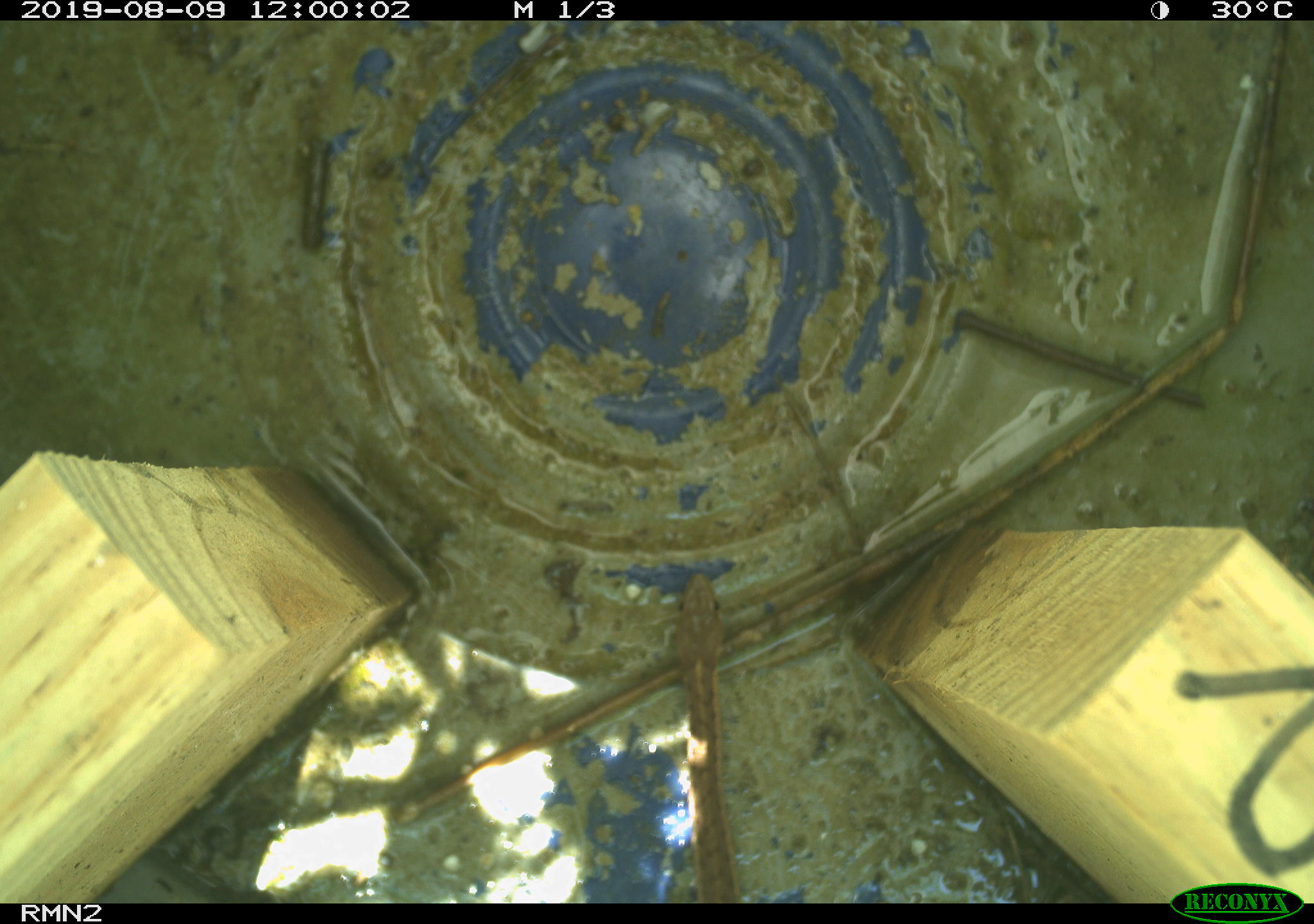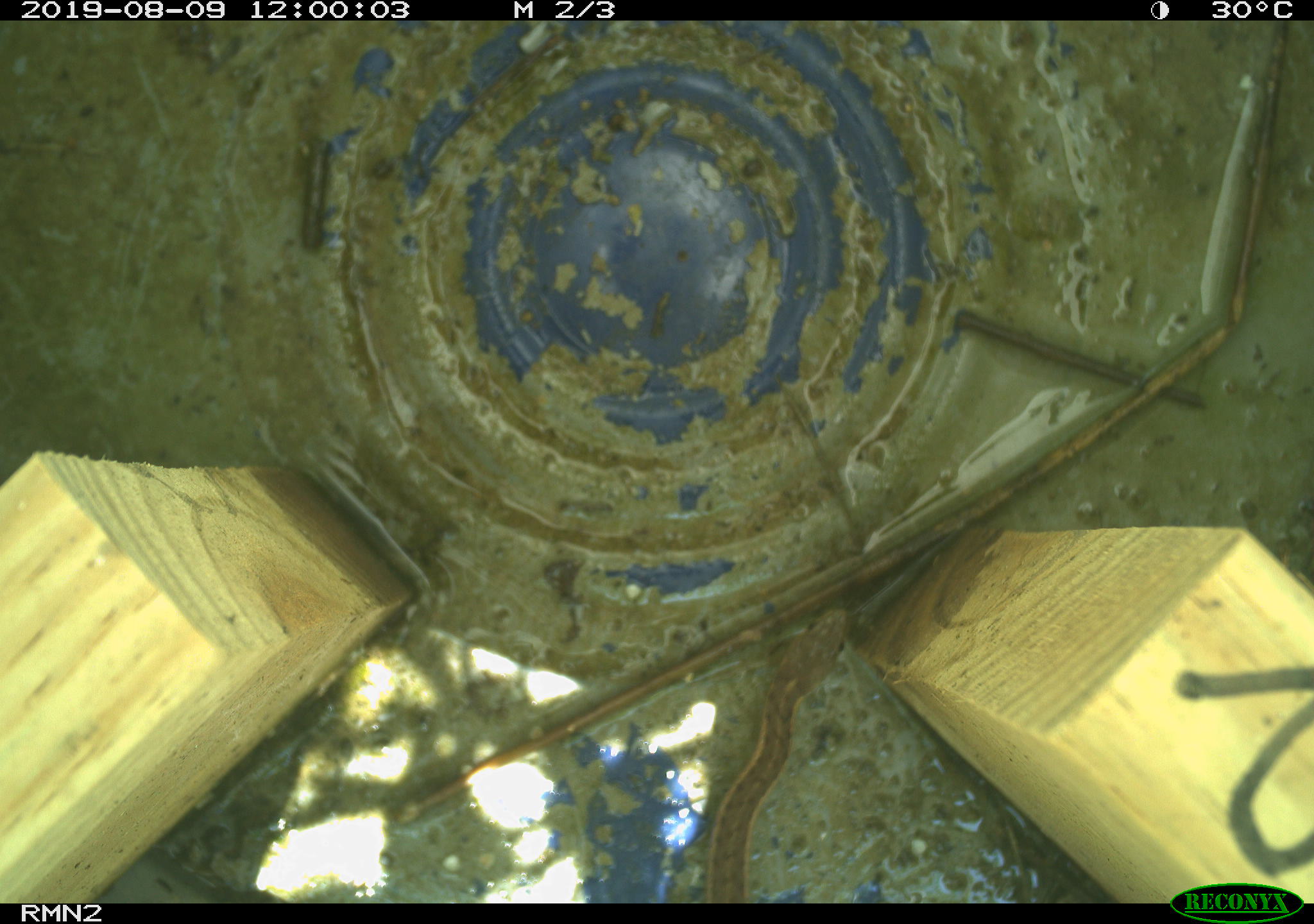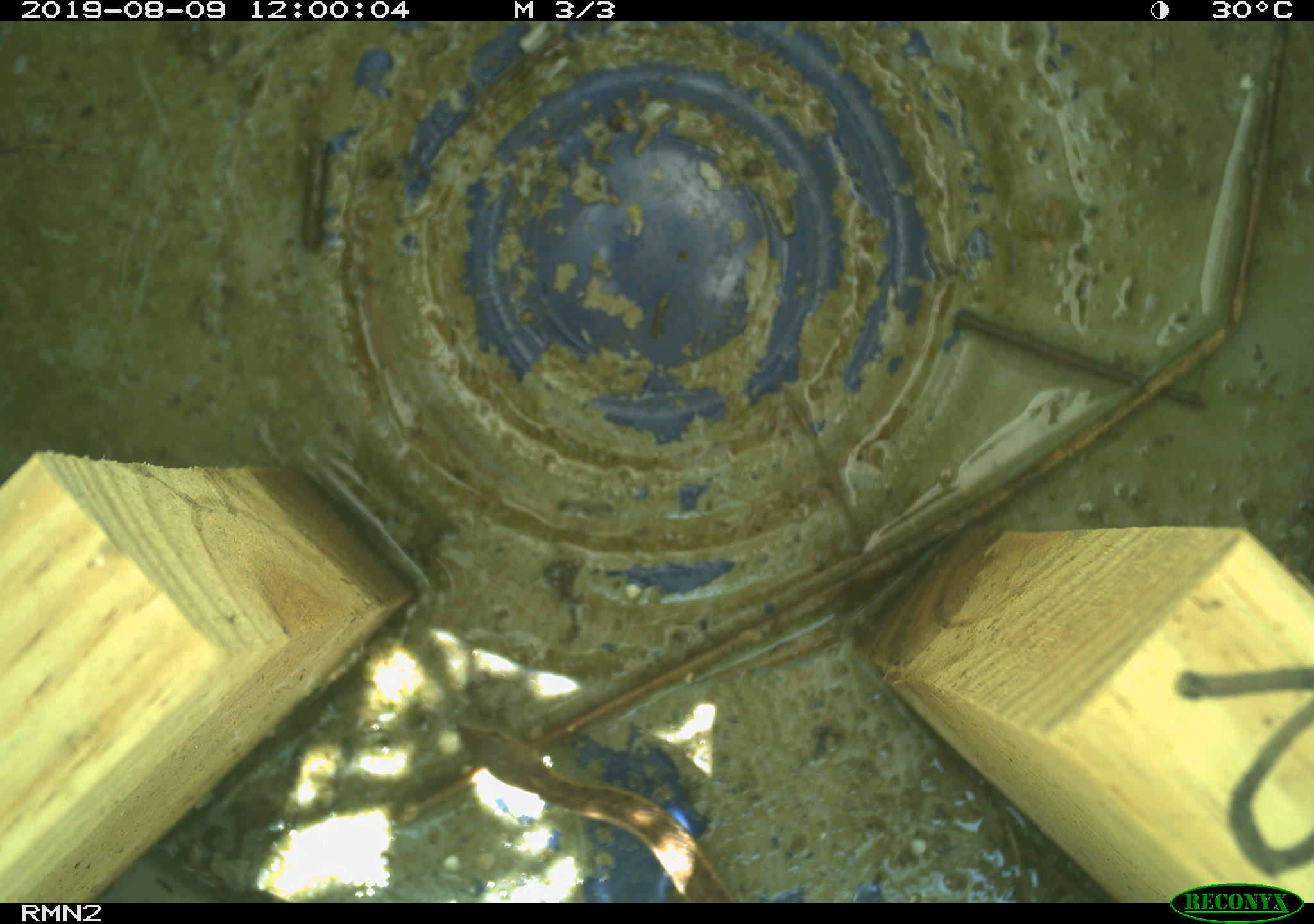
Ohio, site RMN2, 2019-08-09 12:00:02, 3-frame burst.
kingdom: Animalia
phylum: Chordata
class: Reptilia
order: Squamata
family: Colubridae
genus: Thamnophis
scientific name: Thamnophis sirtalis sirtalis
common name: eastern gartersnake